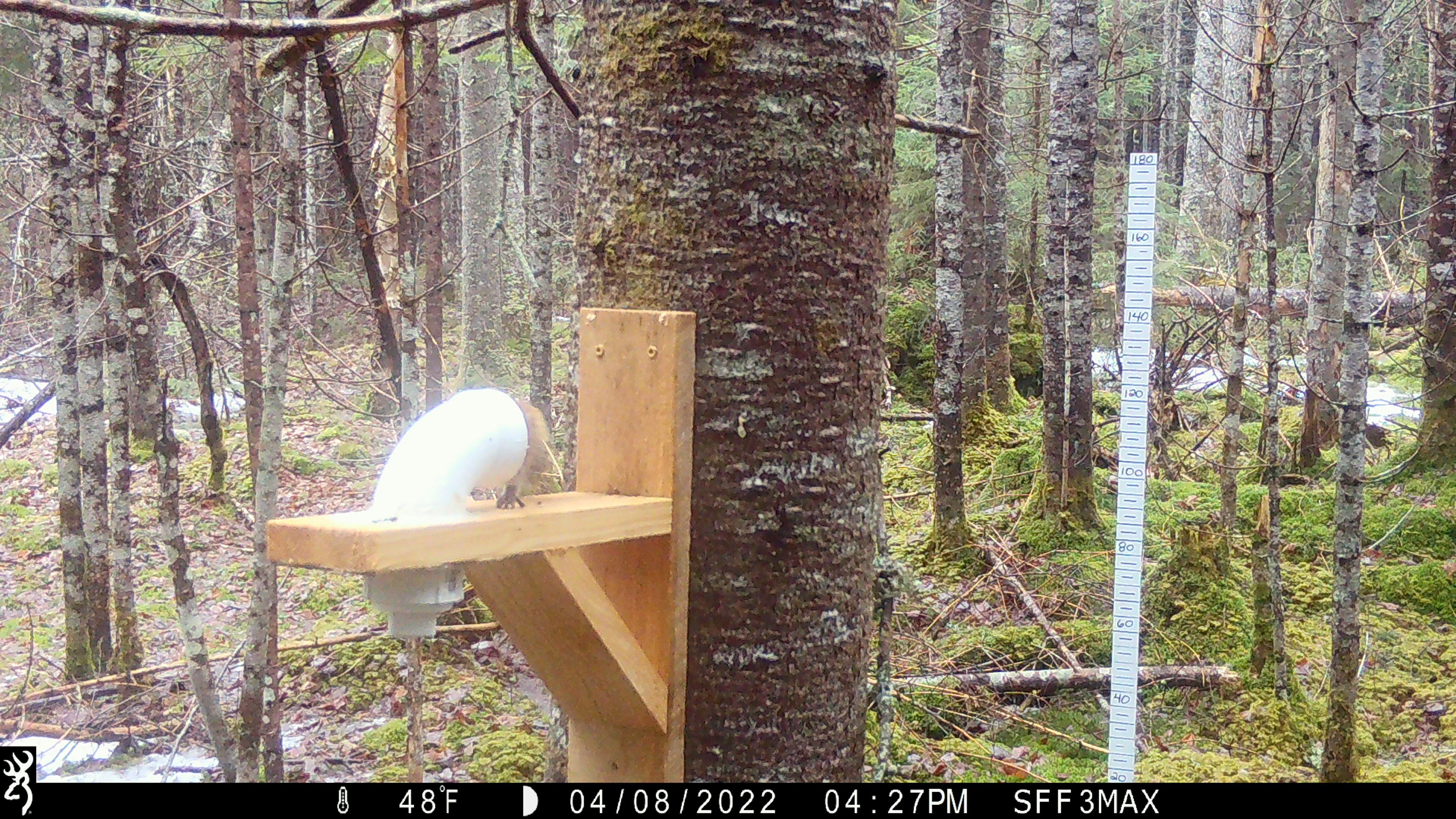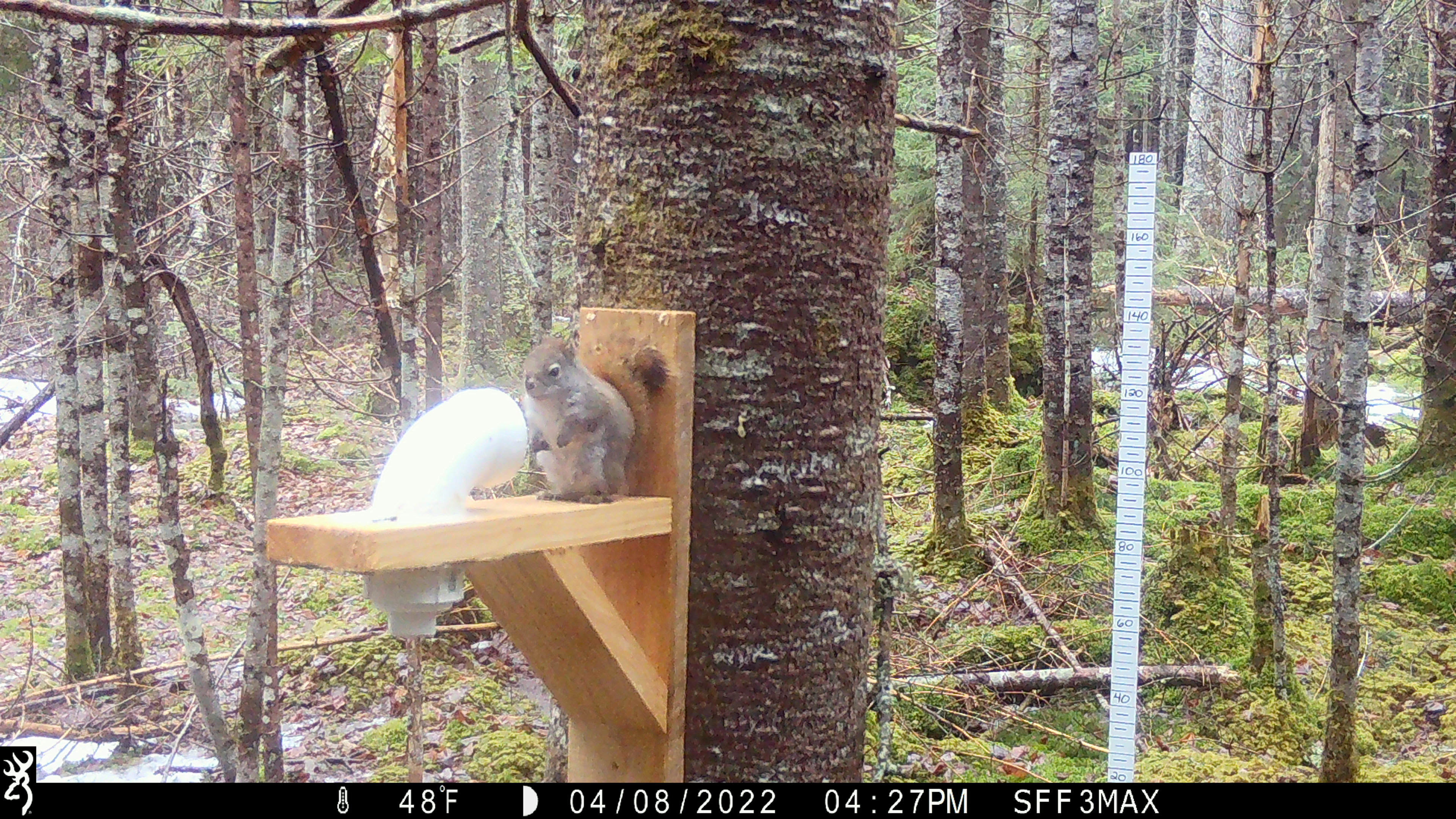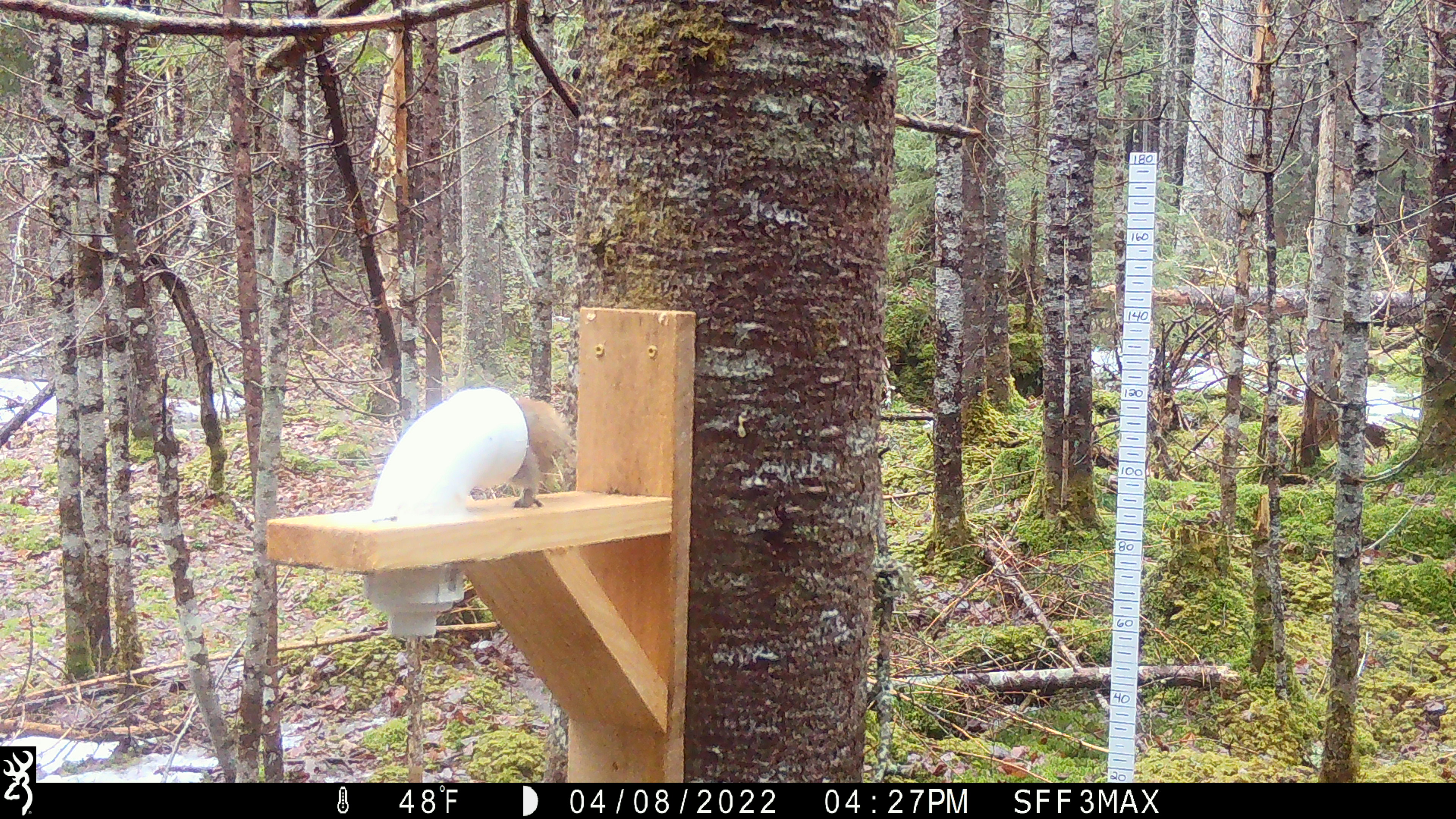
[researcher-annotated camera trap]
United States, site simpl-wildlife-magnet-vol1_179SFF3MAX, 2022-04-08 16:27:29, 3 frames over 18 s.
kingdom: Animalia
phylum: Chordata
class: Mammalia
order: Rodentia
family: Sciuridae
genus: Tamiasciurus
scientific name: Tamiasciurus hudsonicus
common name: red squirrel